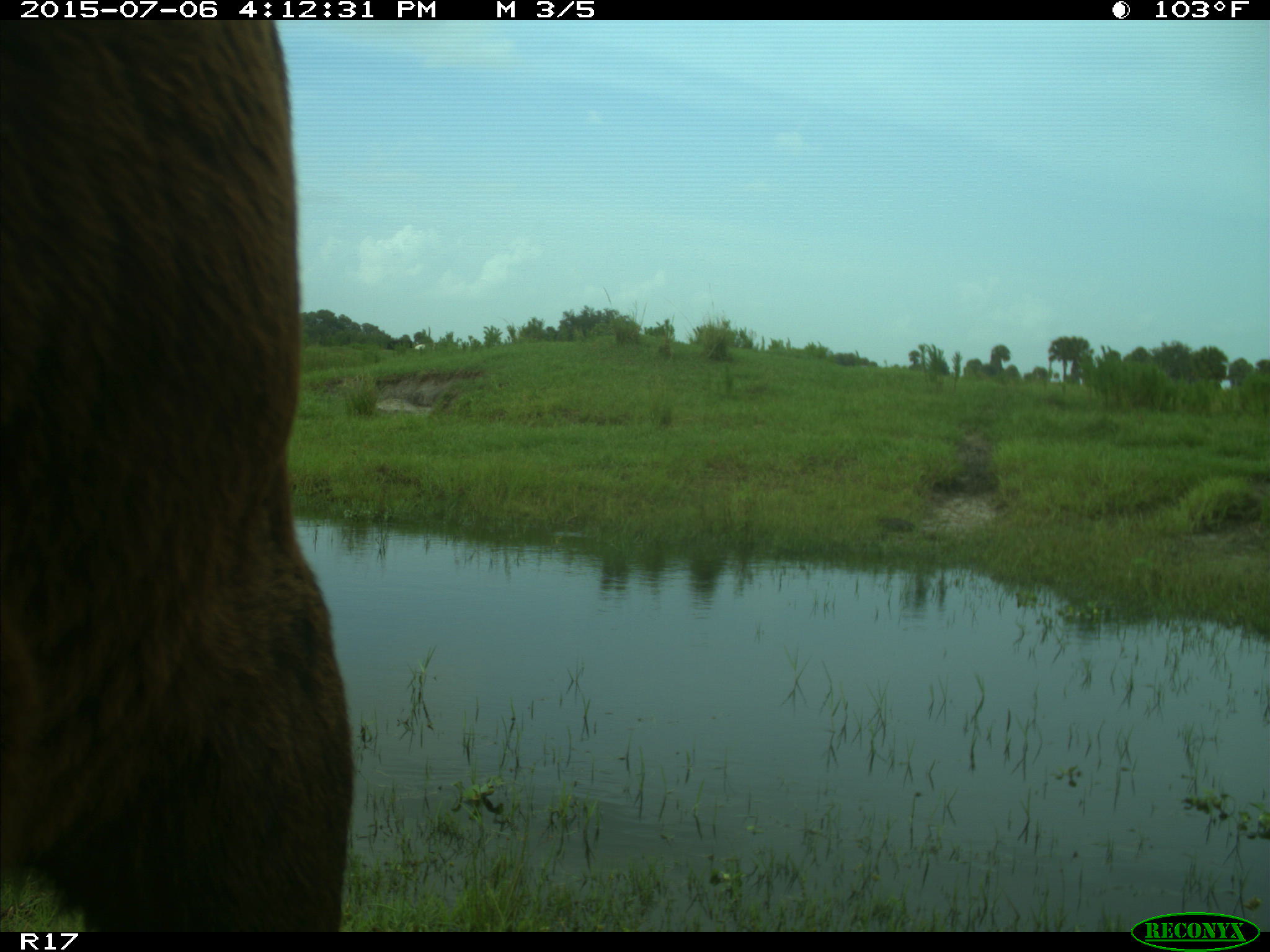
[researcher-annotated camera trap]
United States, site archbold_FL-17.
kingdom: Animalia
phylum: Chordata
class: Mammalia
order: Artiodactyla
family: Bovidae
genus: Bos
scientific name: Bos taurus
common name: domestic cow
Bos taurus (domestic cow).